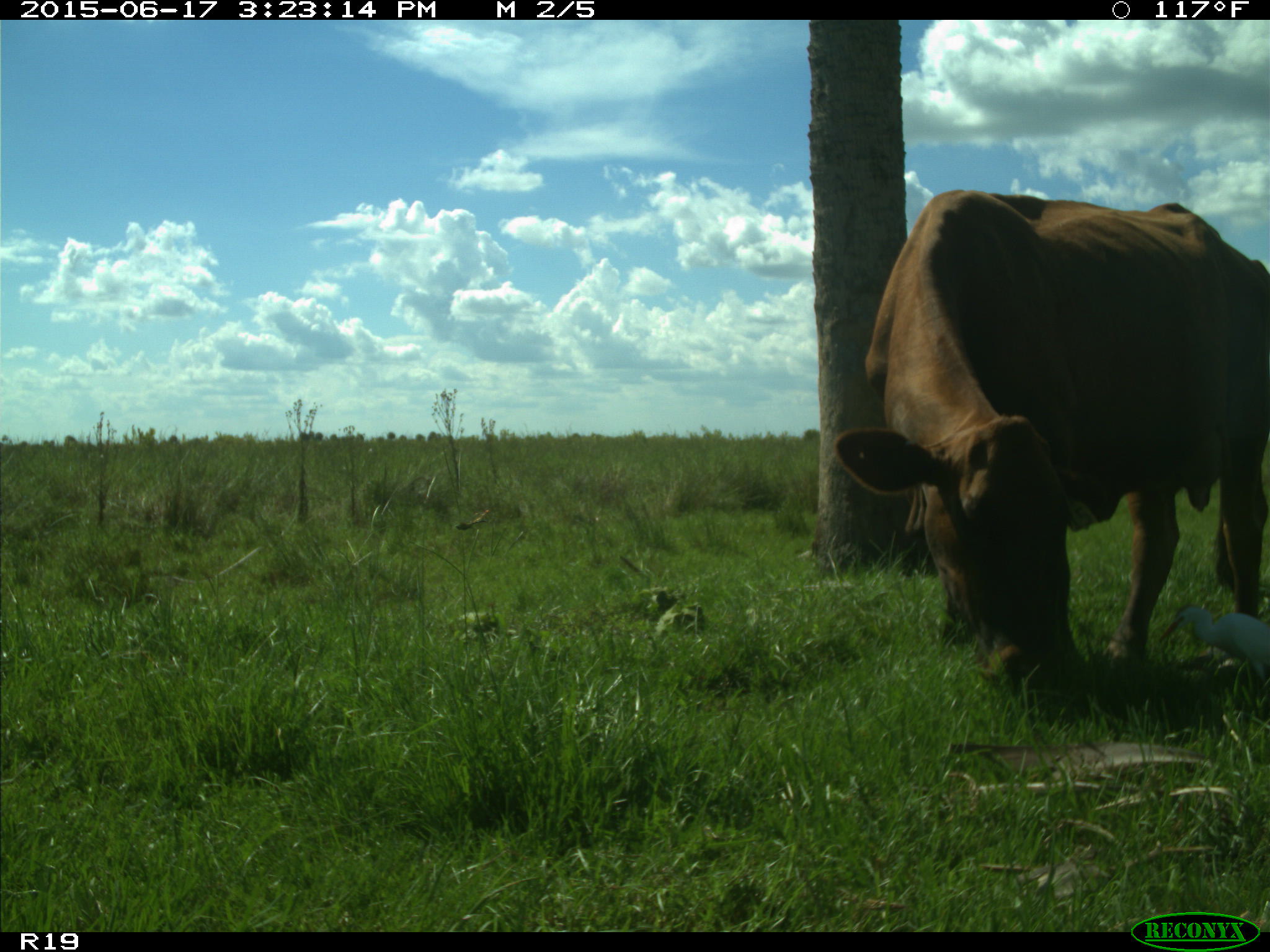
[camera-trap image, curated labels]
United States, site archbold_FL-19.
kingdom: Animalia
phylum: Chordata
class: Mammalia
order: Artiodactyla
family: Bovidae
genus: Bos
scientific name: Bos taurus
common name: domestic cow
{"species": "Bos taurus (domestic cow)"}